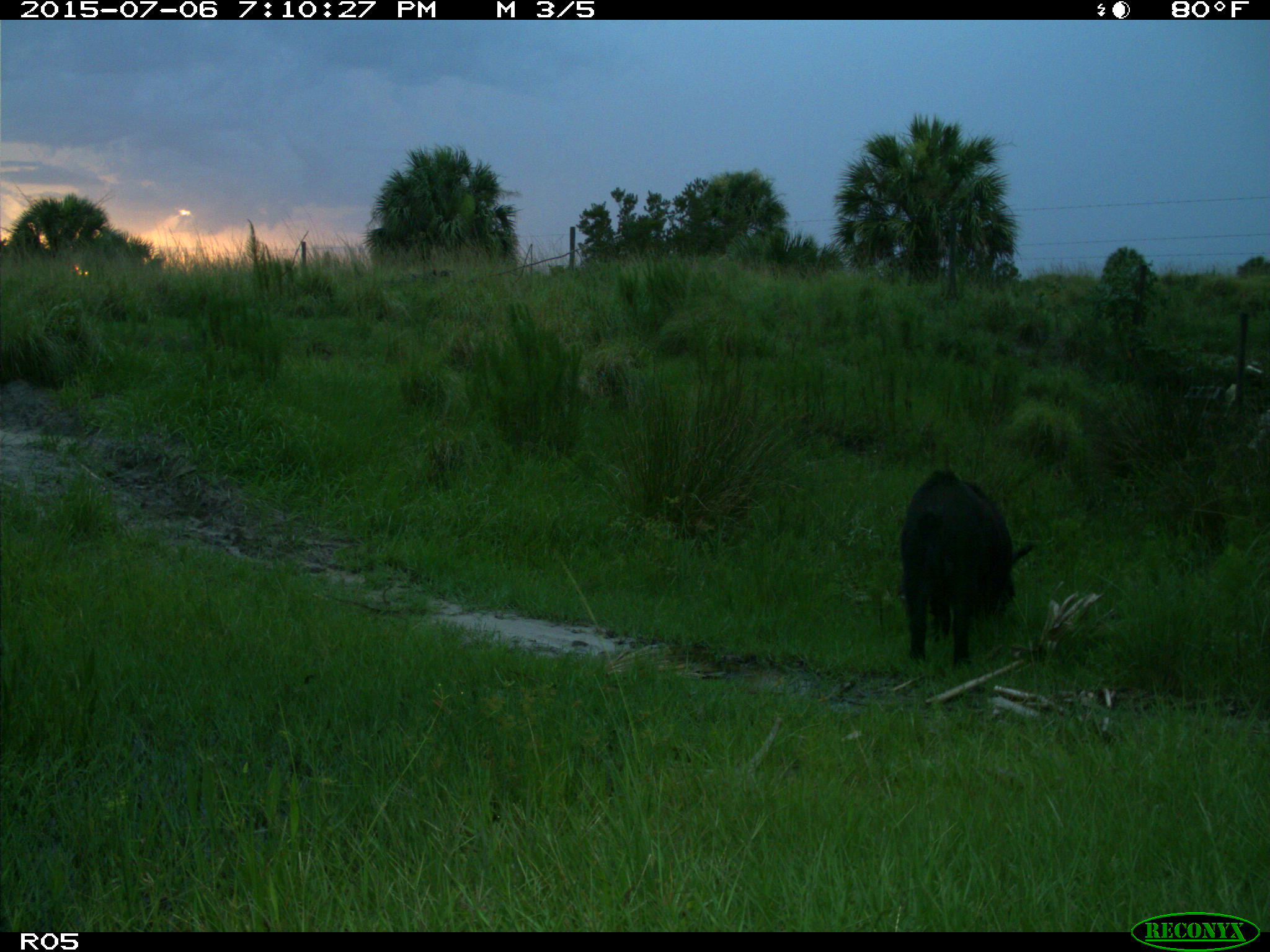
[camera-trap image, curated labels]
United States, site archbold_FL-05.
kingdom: Animalia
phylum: Chordata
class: Mammalia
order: Artiodactyla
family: Suidae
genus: Sus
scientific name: Sus scrofa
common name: wild boar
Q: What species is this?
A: Sus scrofa (wild boar).